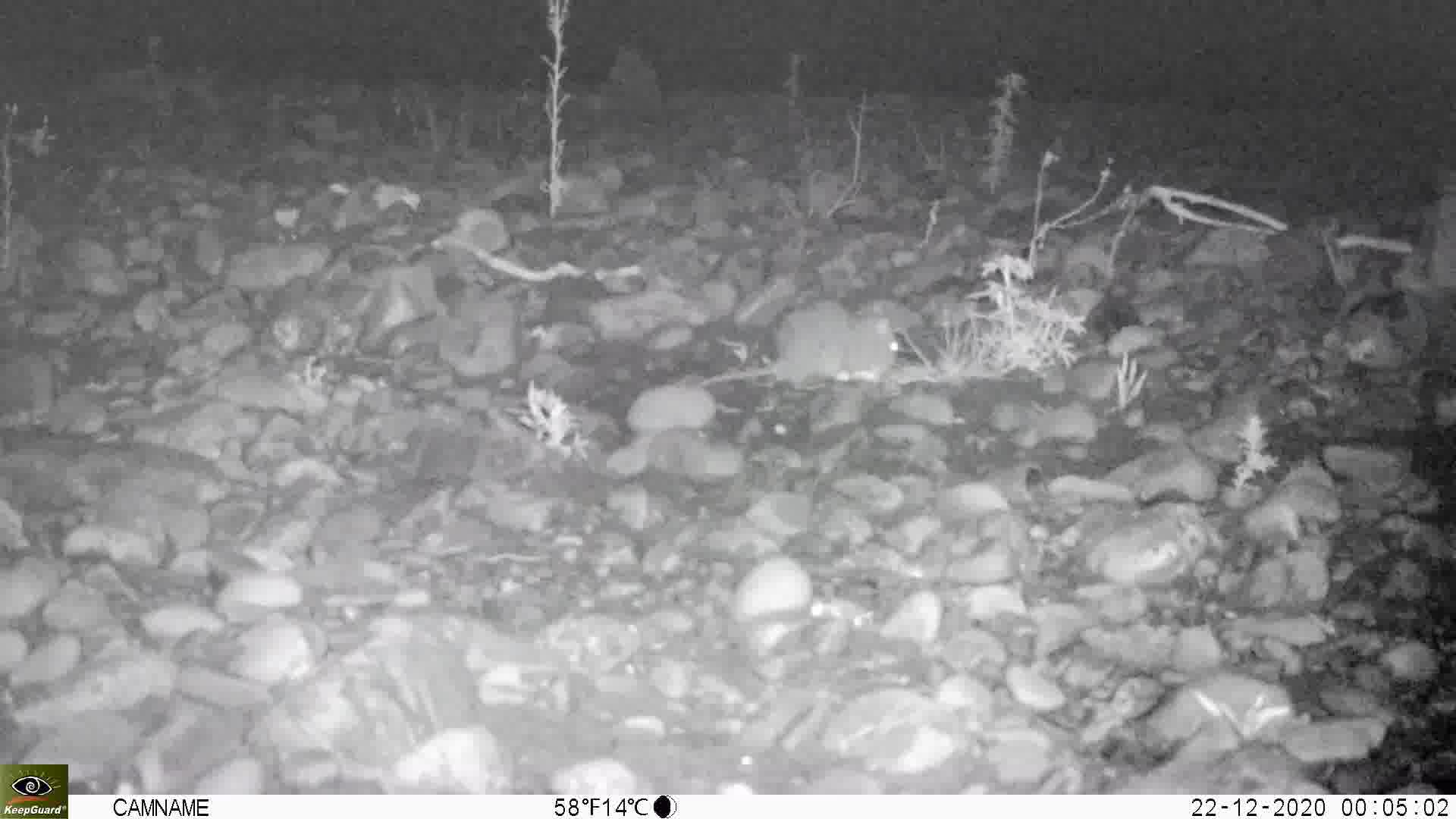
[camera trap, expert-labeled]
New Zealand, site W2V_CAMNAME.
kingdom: Animalia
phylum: Chordata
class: Mammalia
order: Rodentia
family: Muridae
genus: Rattus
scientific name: Rattus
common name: rat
Rat (Rattus).